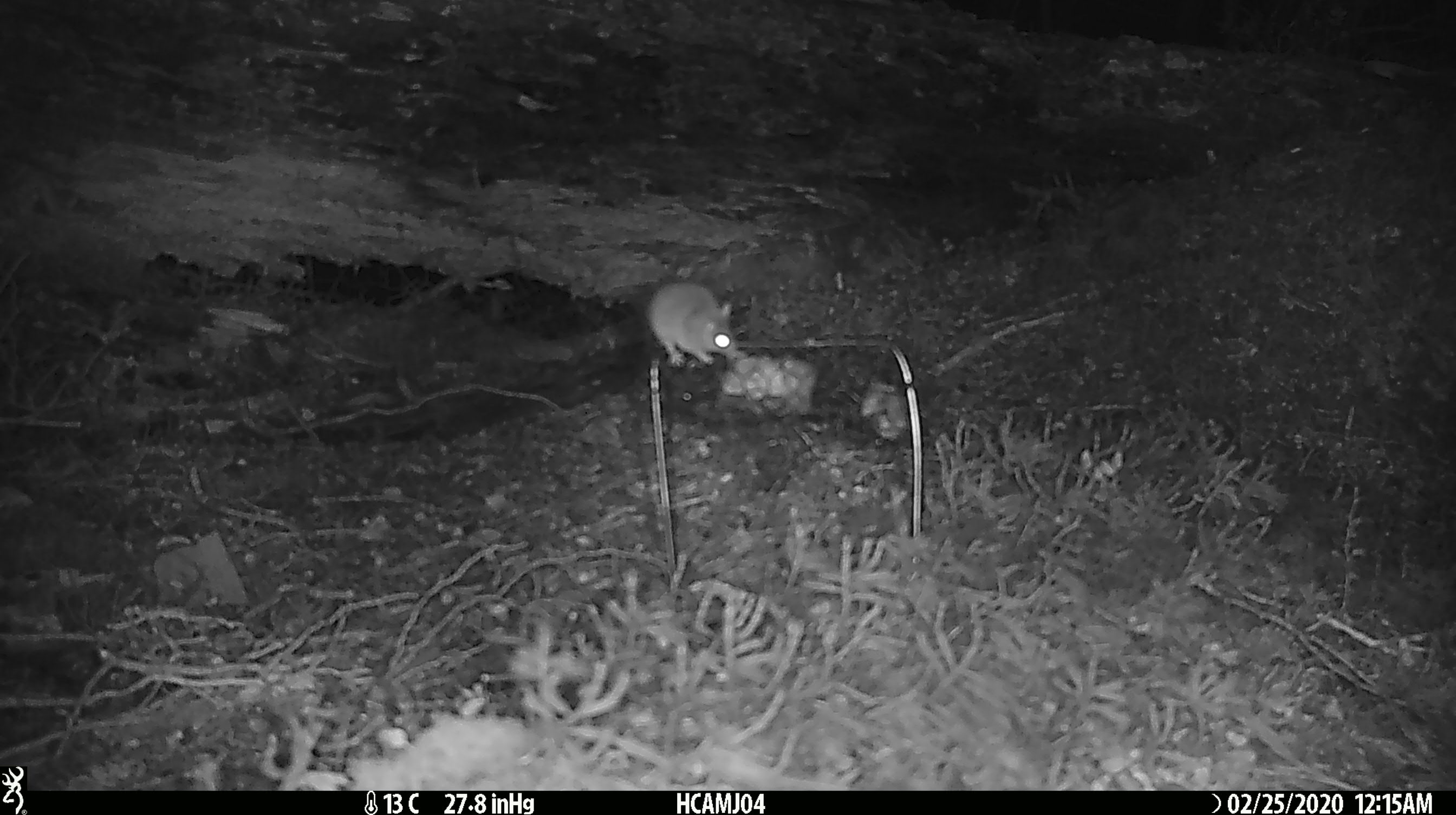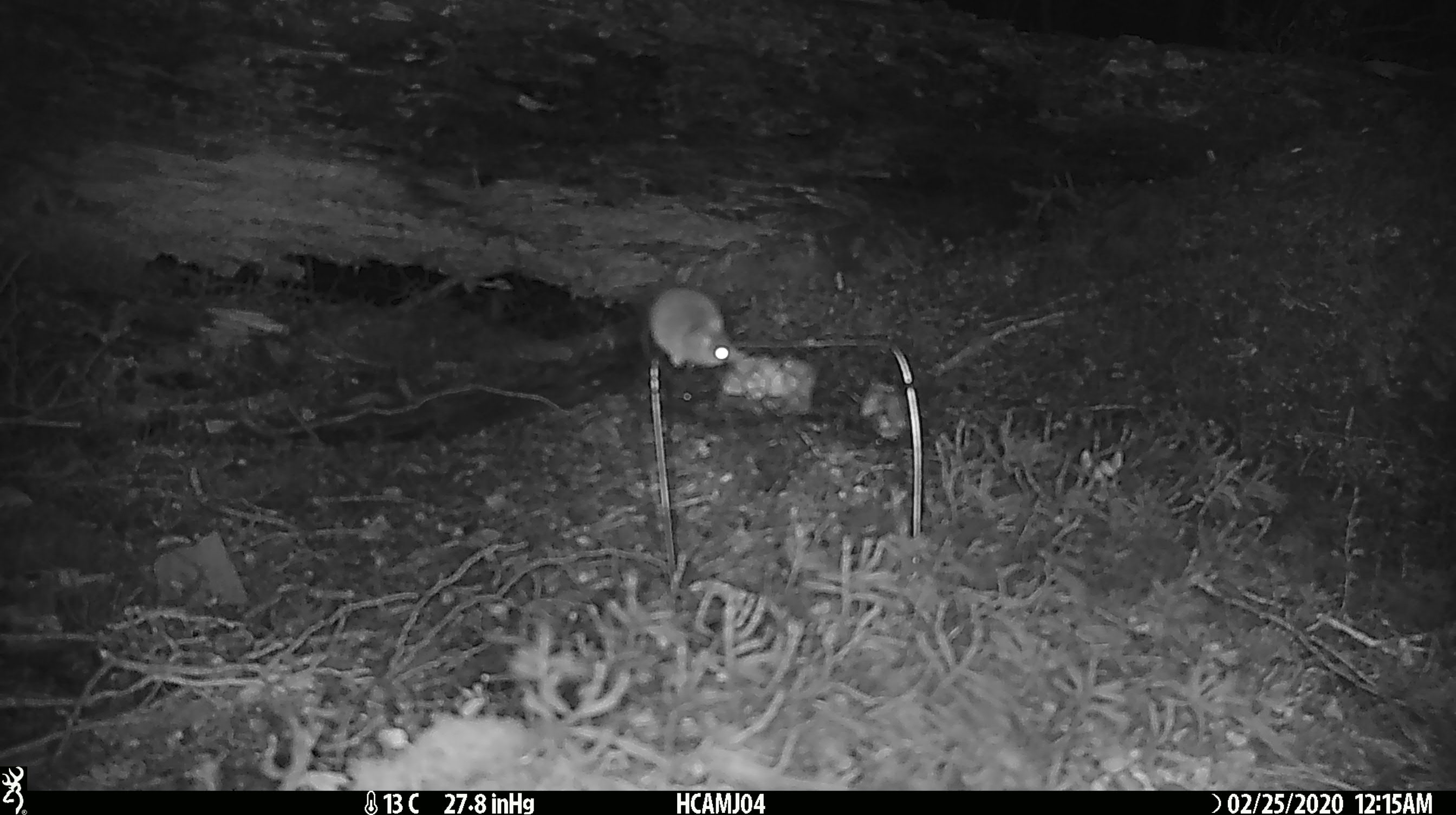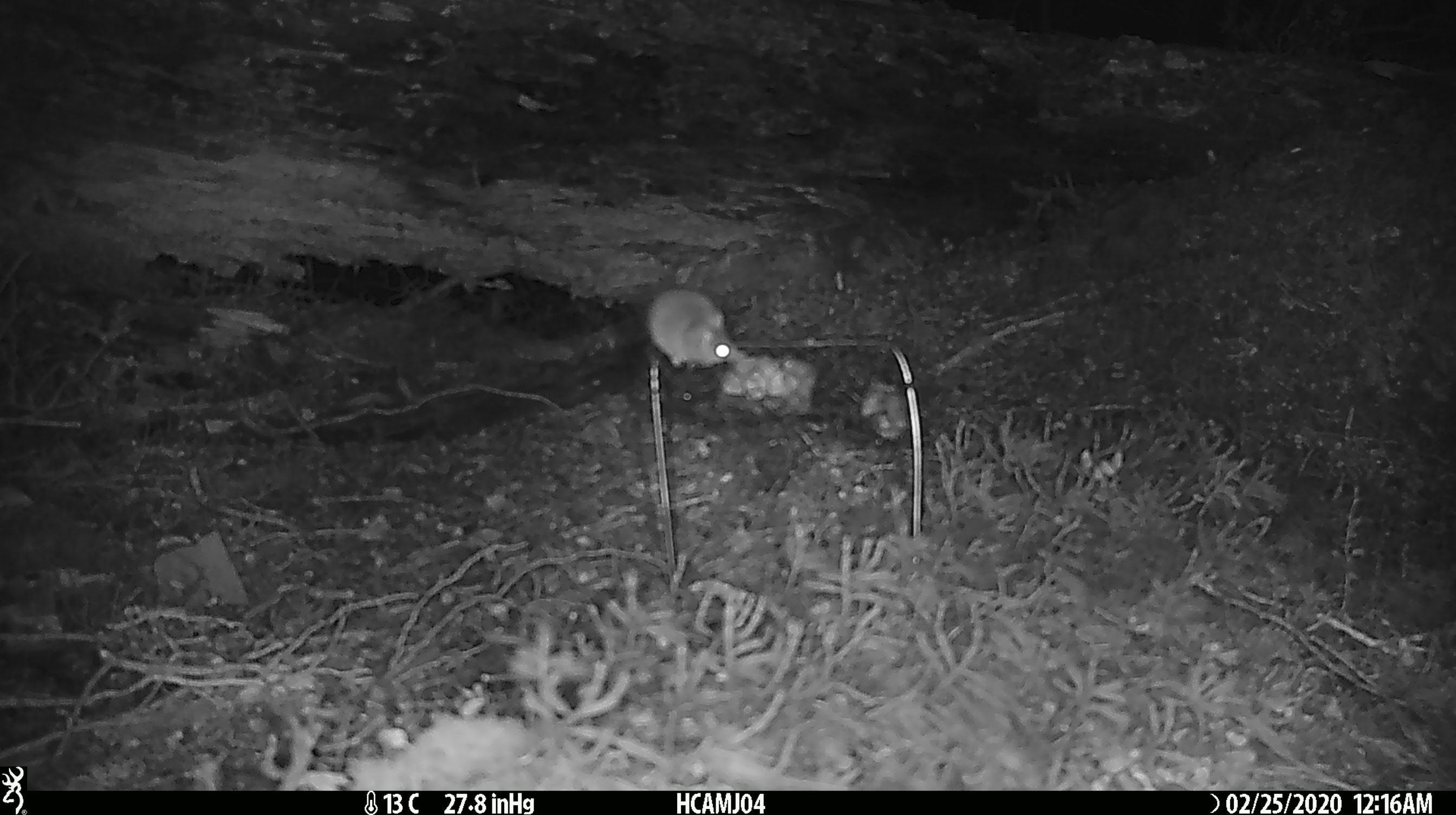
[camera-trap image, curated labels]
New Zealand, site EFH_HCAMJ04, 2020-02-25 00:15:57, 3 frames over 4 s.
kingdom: Animalia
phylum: Chordata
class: Mammalia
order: Rodentia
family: Muridae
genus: Mus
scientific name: Mus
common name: mouse